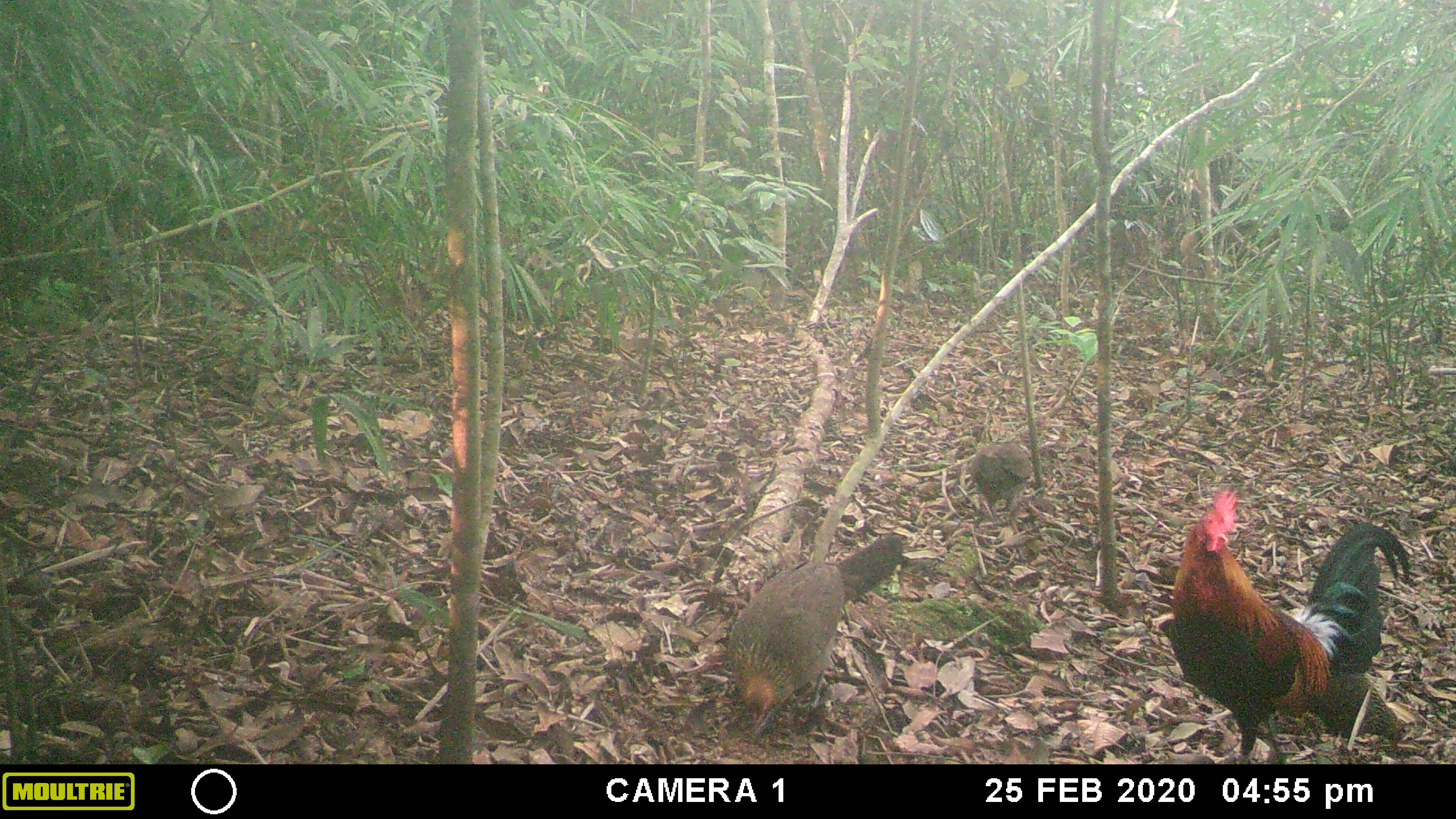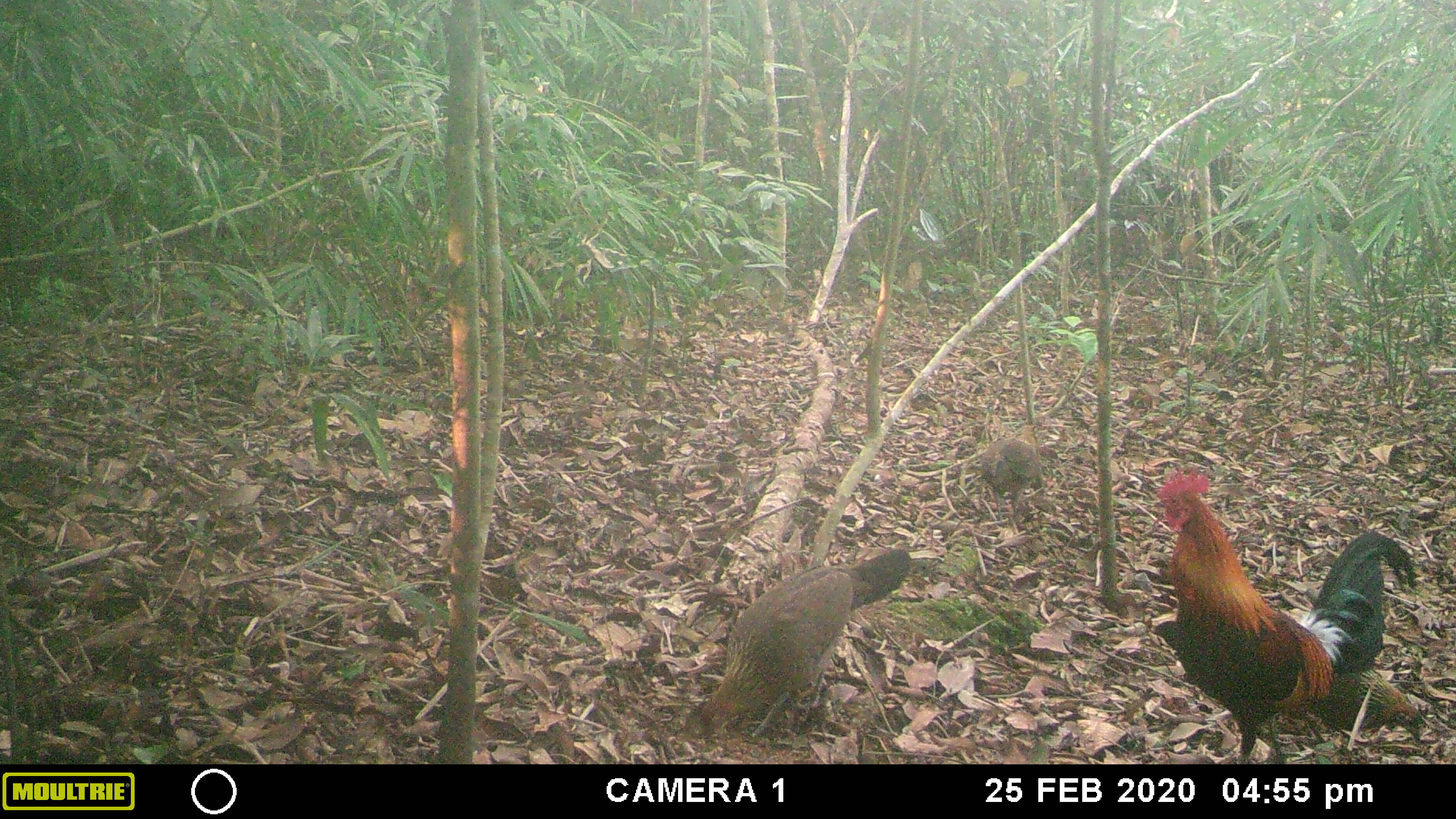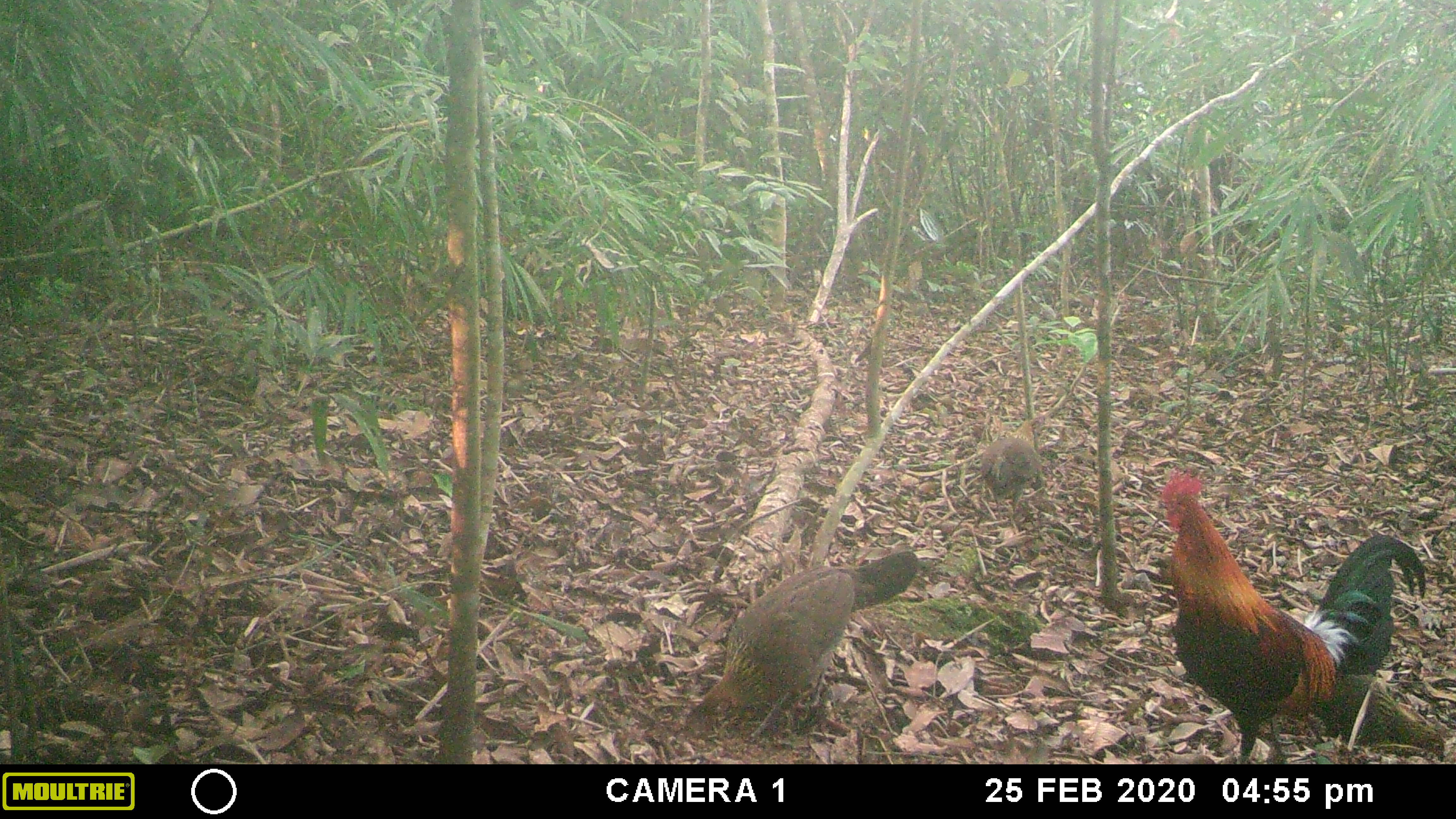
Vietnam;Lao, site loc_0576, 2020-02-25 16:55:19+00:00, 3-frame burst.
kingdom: Animalia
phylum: Chordata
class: Aves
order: Galliformes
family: Phasianidae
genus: Gallus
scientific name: Gallus gallus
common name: red junglefowl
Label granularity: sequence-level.